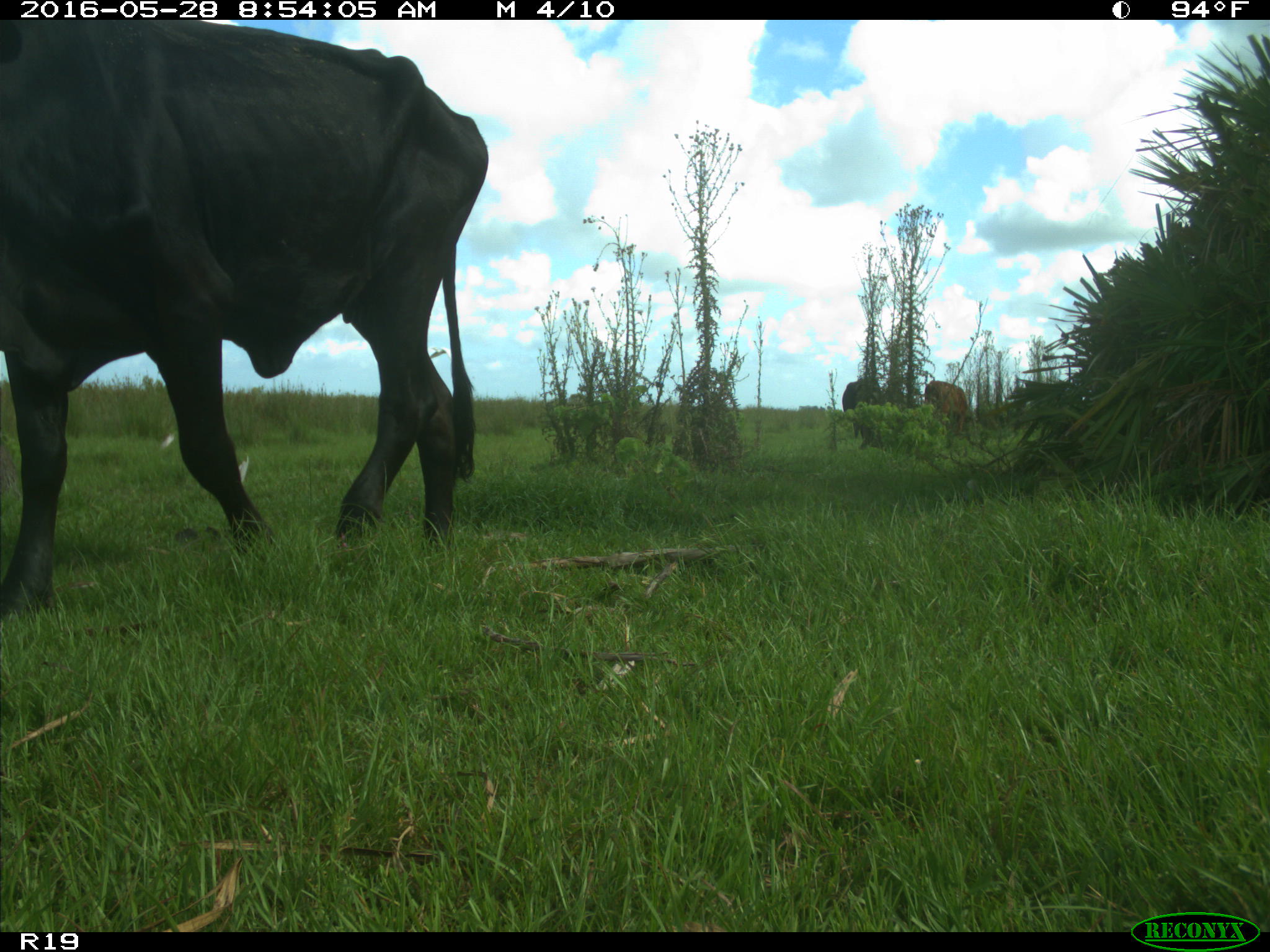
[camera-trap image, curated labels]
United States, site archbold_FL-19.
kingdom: Animalia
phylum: Chordata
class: Mammalia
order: Artiodactyla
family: Bovidae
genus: Bos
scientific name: Bos taurus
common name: domestic cow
Bos taurus (domestic cow).